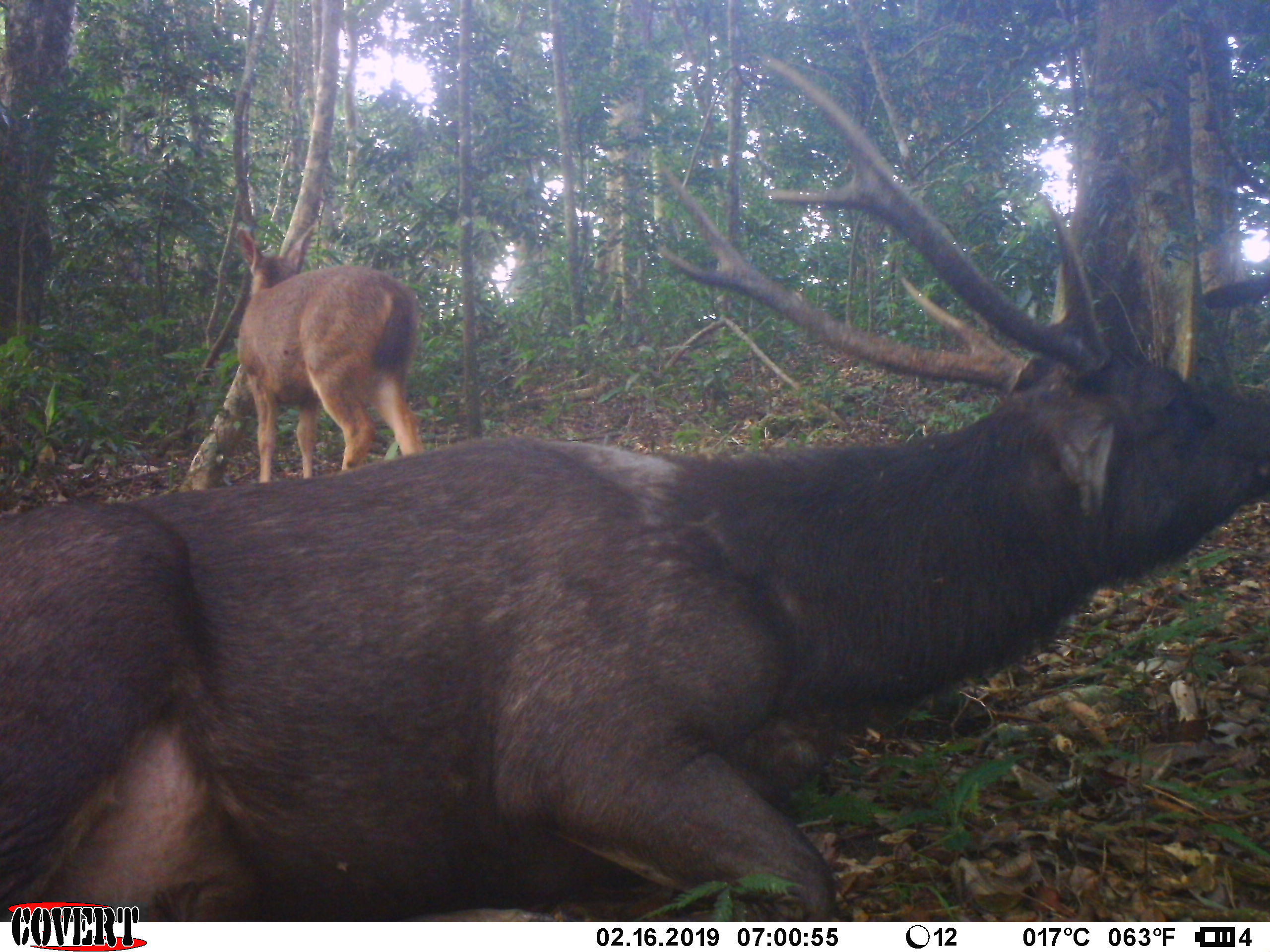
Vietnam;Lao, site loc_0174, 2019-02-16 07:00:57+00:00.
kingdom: Animalia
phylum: Chordata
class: Mammalia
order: Artiodactyla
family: Cervidae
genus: Rusa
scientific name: Rusa unicolor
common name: sambar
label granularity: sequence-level